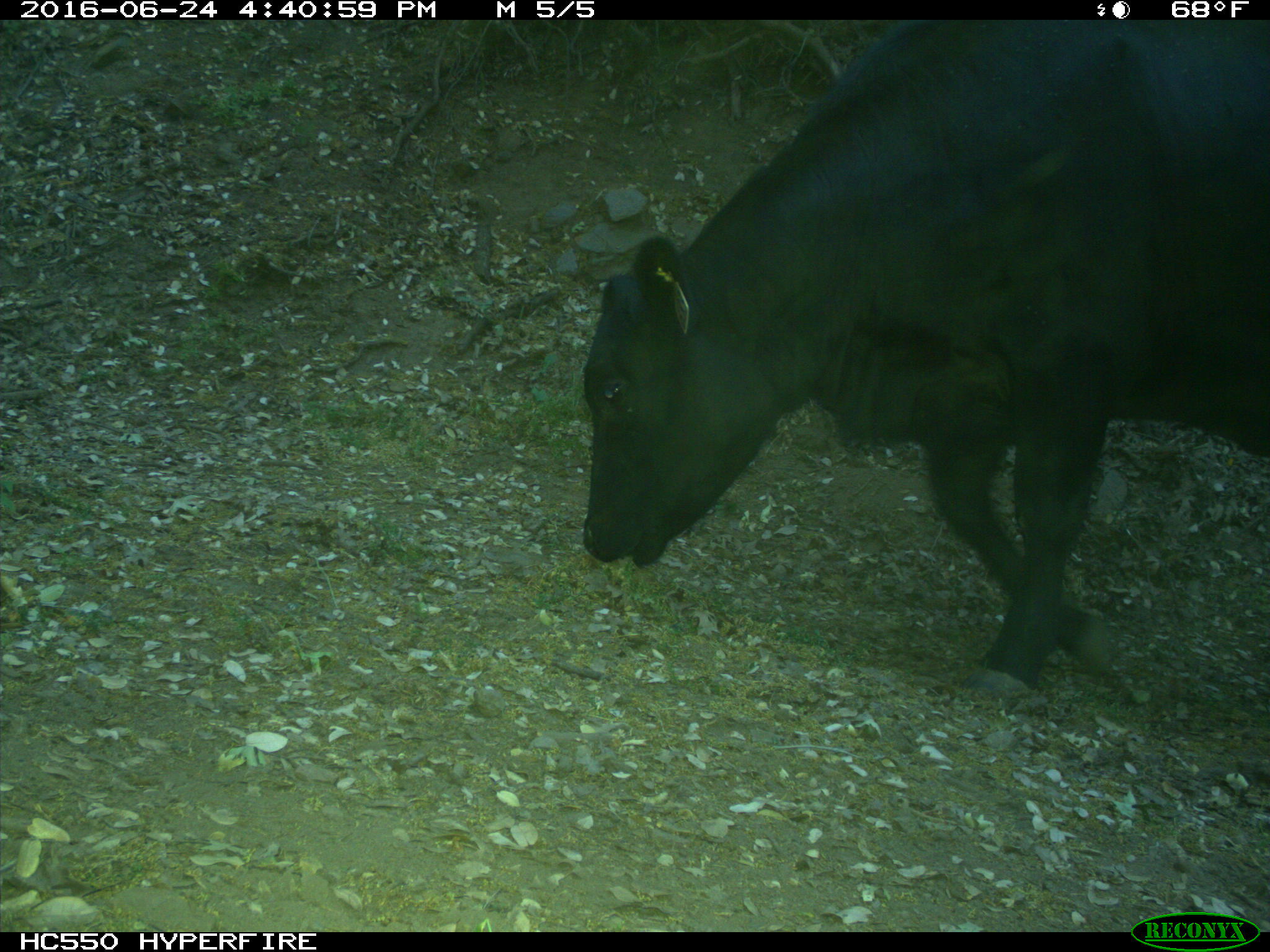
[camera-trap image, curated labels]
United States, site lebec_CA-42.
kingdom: Animalia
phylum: Chordata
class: Mammalia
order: Artiodactyla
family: Bovidae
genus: Bos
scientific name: Bos taurus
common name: domestic cow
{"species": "Bos taurus (domestic cow)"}